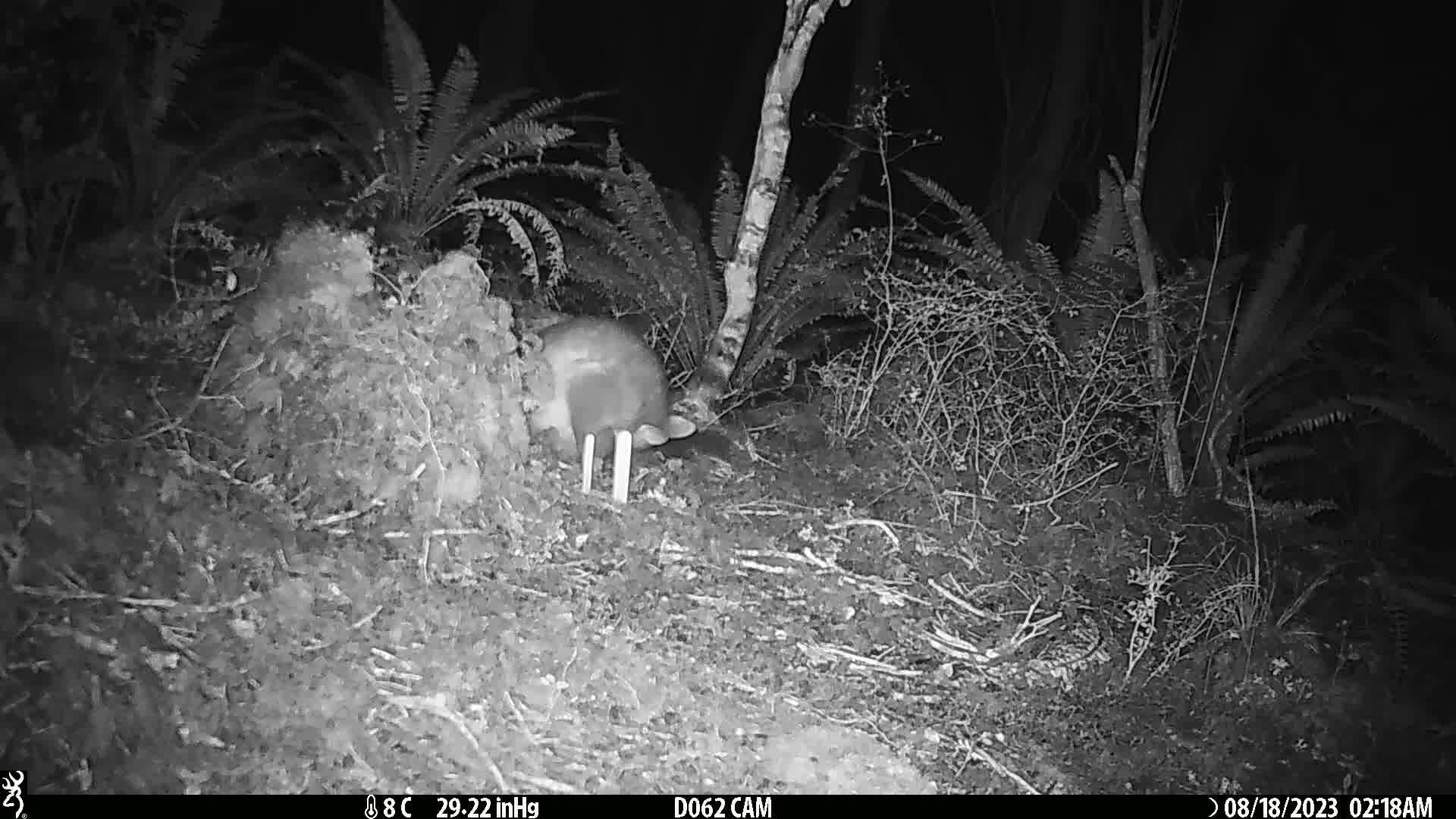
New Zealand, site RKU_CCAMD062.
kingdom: Animalia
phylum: Chordata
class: Mammalia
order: Diprotodontia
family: Phalangeridae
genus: Trichosurus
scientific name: Trichosurus vulpecula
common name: common brushtail possum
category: possum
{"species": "possum (common brushtail possum) (Trichosurus vulpecula)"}